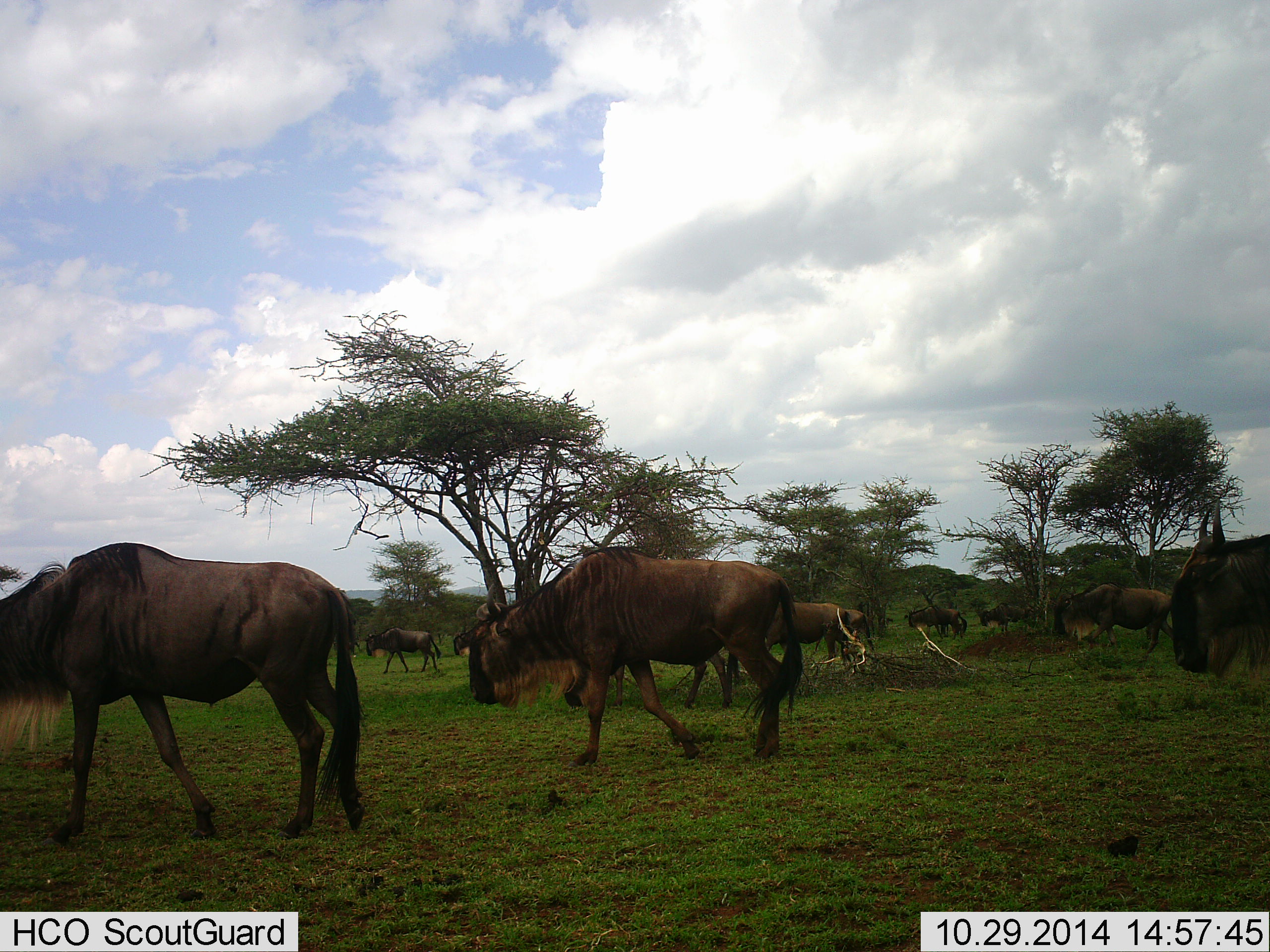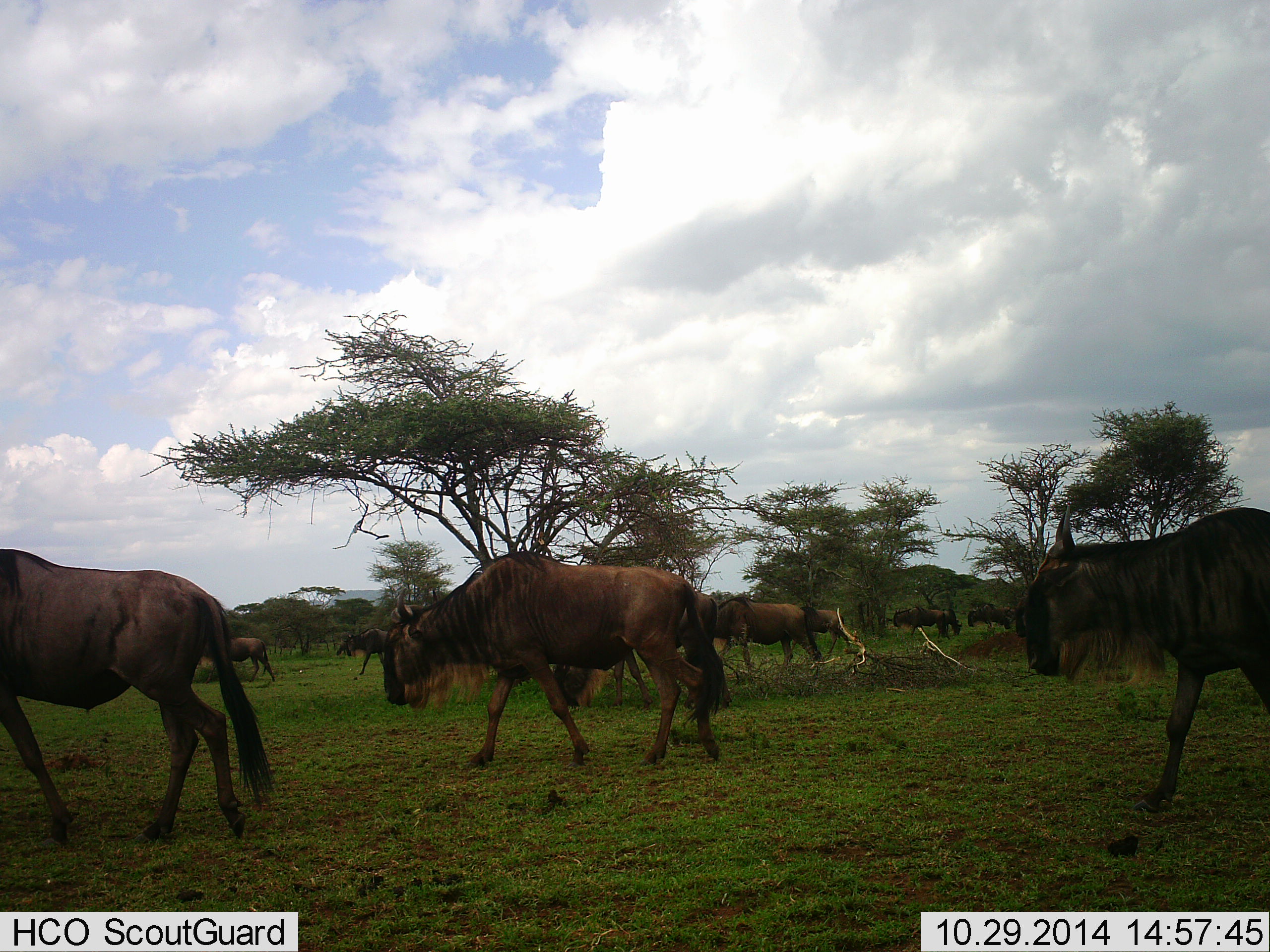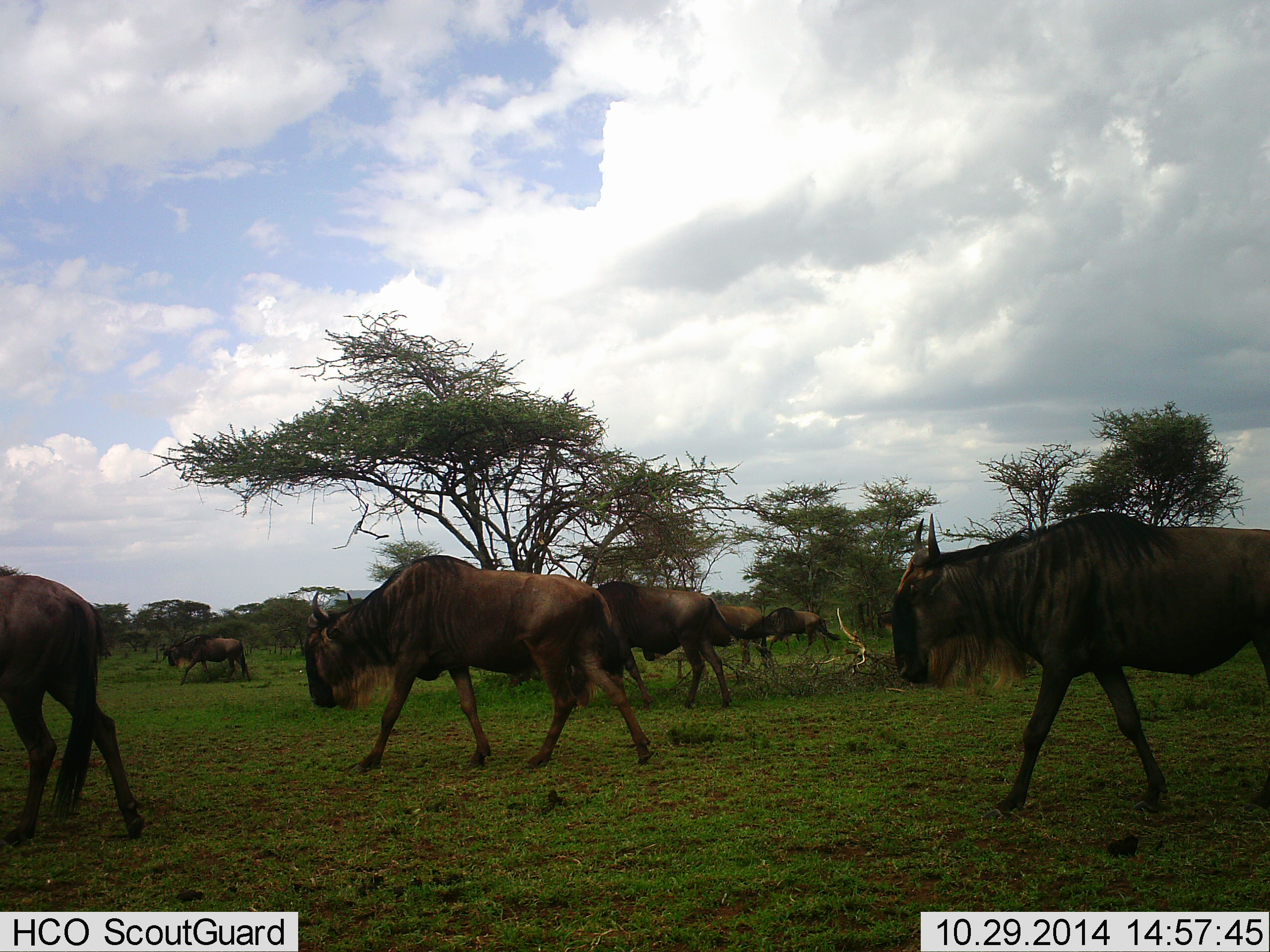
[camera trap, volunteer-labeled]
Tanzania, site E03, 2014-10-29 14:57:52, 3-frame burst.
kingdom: Animalia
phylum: Chordata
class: Mammalia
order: Artiodactyla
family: Bovidae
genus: Connochaetes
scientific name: Connochaetes taurinus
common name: blue wildebeest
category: wildebeest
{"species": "wildebeest (blue wildebeest) (Connochaetes taurinus)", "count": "11-50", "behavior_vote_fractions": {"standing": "0%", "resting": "0%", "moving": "100%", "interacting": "0%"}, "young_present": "0%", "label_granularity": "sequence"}